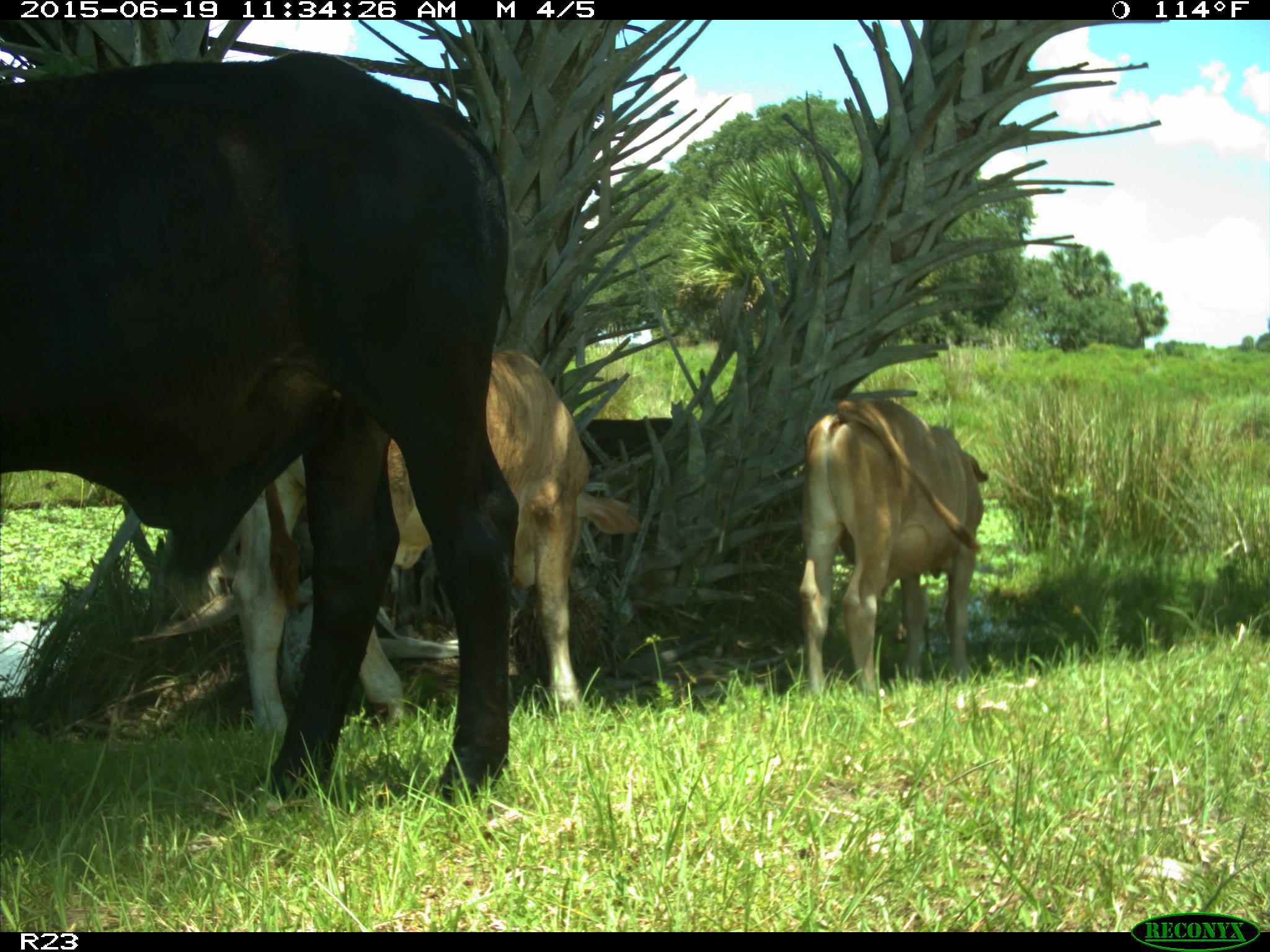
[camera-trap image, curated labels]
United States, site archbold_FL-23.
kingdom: Animalia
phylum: Chordata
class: Mammalia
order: Artiodactyla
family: Bovidae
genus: Bos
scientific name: Bos taurus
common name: domestic cow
Bos taurus (domestic cow).